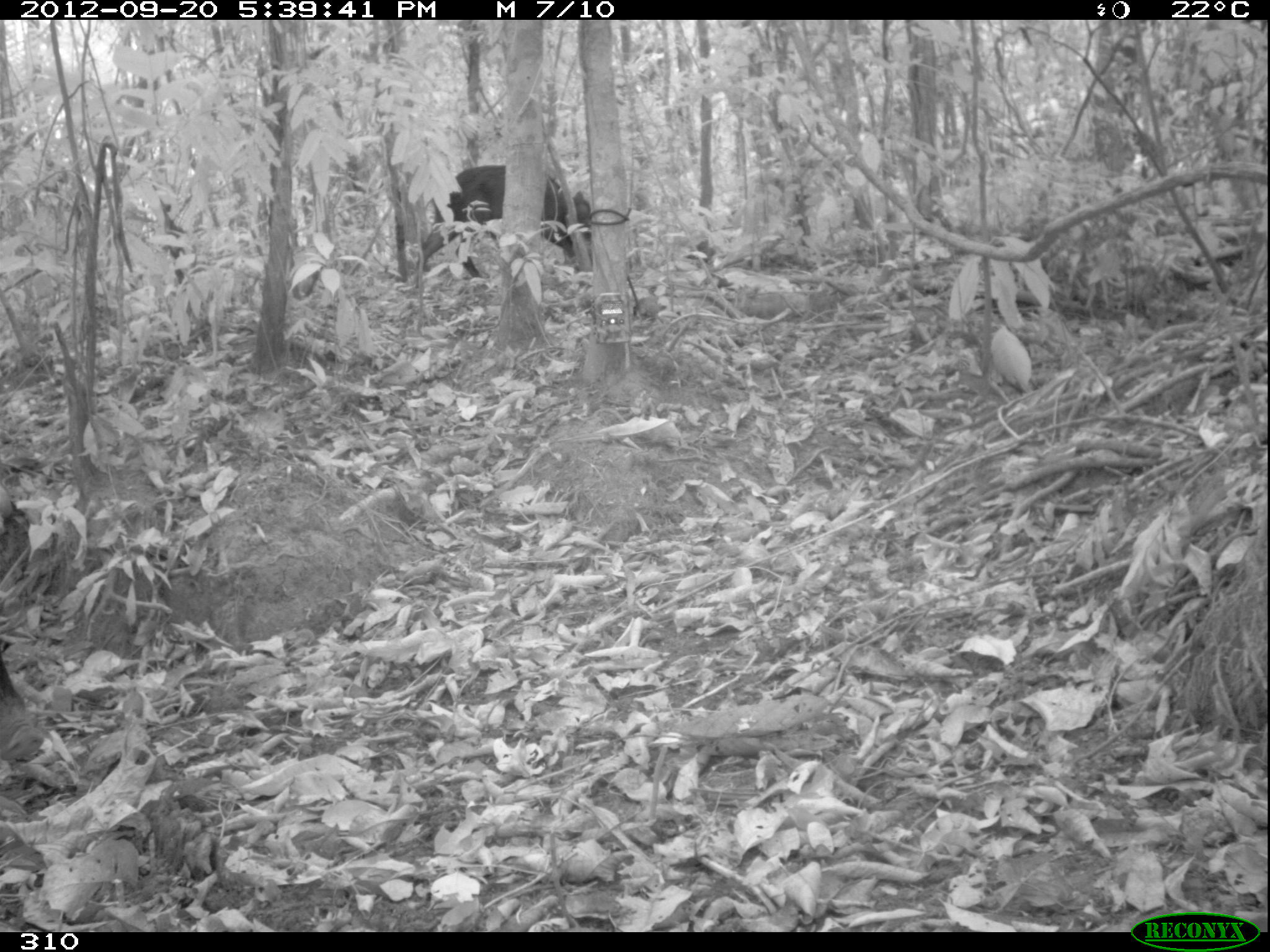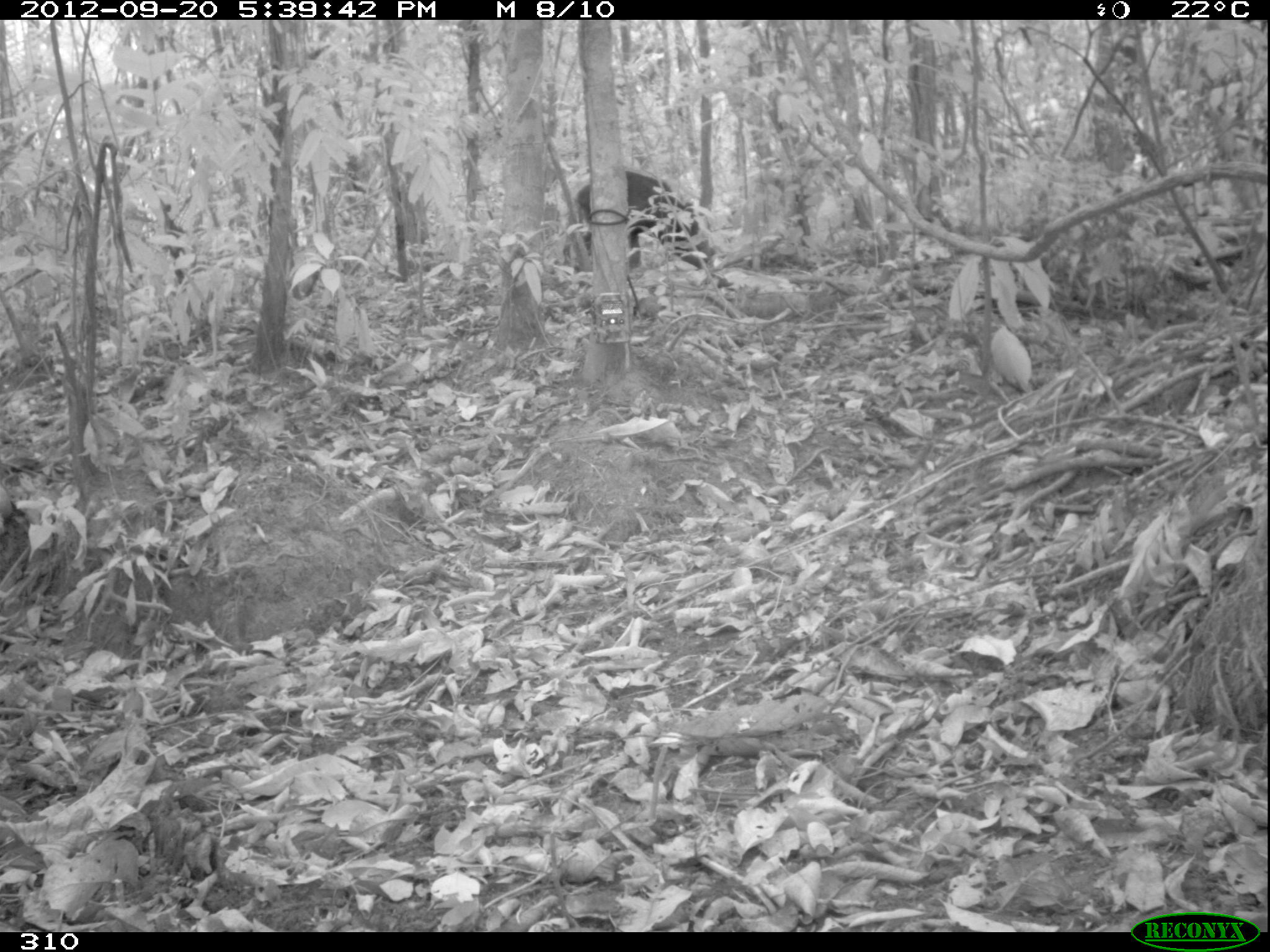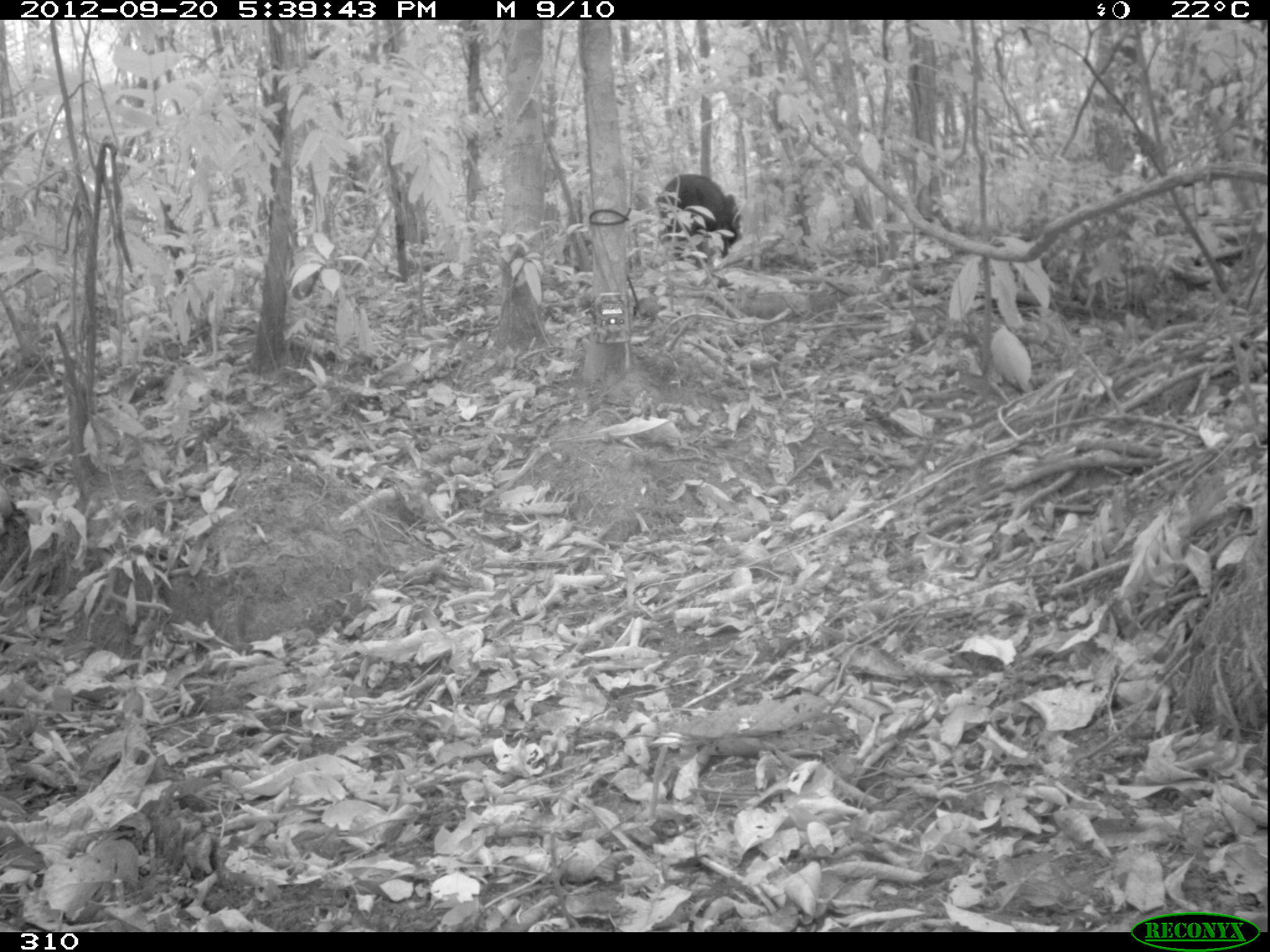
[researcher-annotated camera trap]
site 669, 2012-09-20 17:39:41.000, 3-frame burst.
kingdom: Animalia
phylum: Chordata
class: Mammalia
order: Artiodactyla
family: Tayassuidae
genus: Tayassu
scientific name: Tayassu pecari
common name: white-lipped peccary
Tayassu pecari (white-lipped peccary).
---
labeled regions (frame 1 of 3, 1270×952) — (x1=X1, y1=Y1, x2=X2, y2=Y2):
tayassu pecari: (x1=415, y1=163, x2=591, y2=276); (x1=0, y1=645, x2=44, y2=761)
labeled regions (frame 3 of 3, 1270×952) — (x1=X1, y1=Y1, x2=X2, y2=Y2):
tayassu pecari: (x1=655, y1=173, x2=742, y2=269)